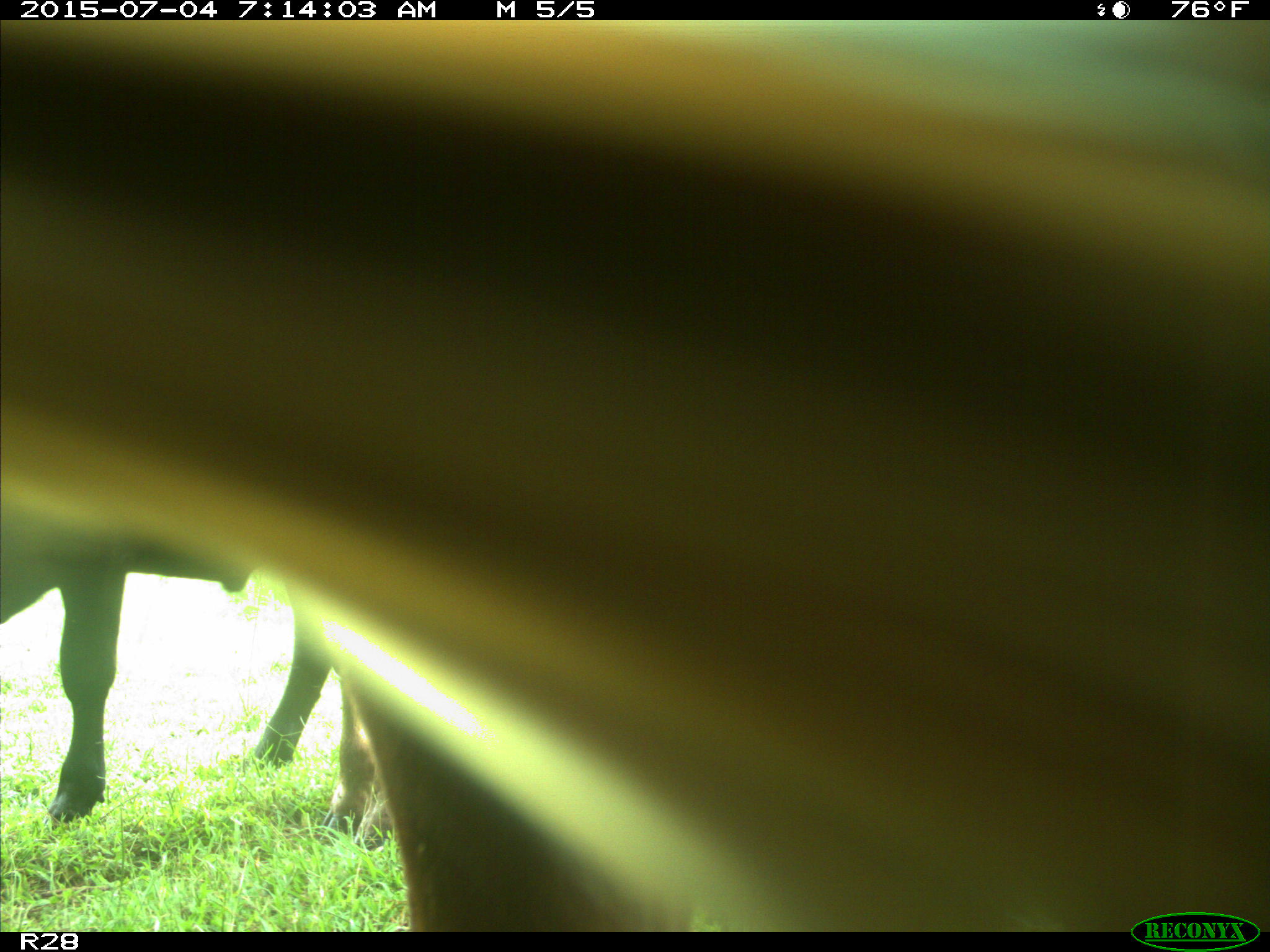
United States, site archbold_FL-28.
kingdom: Animalia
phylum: Chordata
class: Mammalia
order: Artiodactyla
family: Bovidae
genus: Bos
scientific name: Bos taurus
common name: domestic cow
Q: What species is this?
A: Bos taurus (domestic cow).